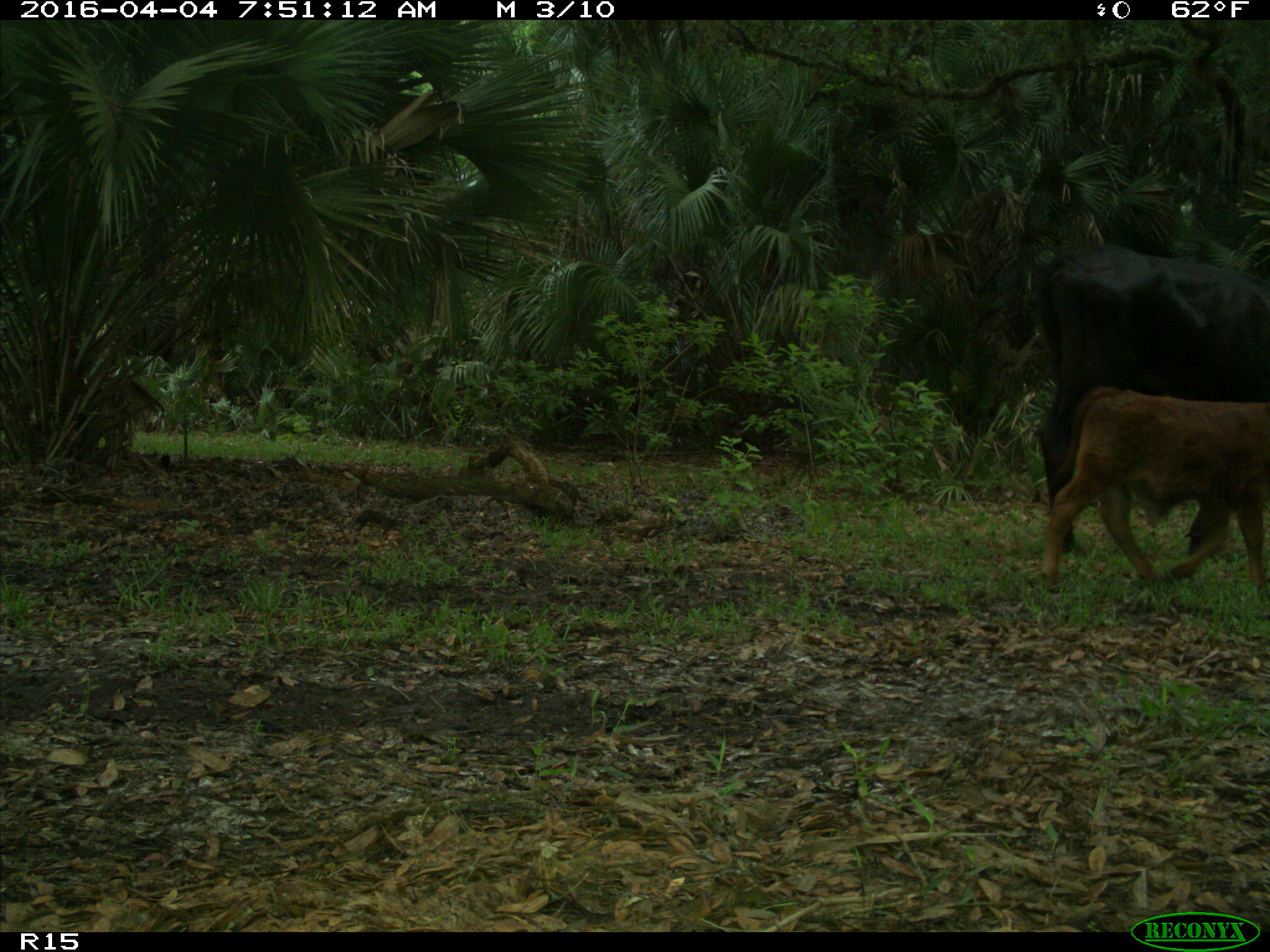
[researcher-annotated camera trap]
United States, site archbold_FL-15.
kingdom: Animalia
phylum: Chordata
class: Mammalia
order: Artiodactyla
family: Bovidae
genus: Bos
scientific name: Bos taurus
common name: domestic cow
Bos taurus (domestic cow).